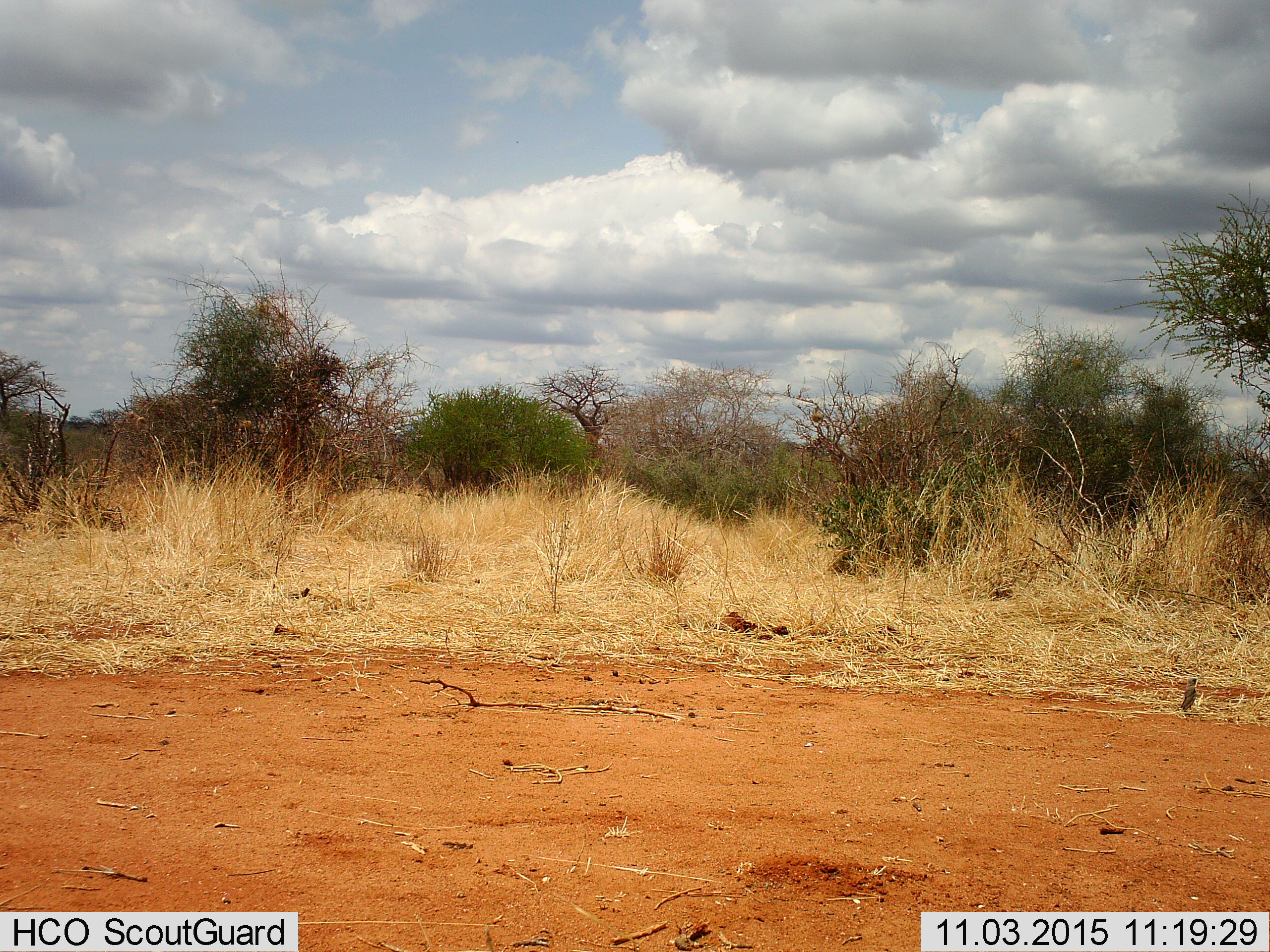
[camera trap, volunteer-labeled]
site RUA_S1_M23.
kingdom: Animalia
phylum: Chordata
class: Aves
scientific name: Aves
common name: bird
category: birdother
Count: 1.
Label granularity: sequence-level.